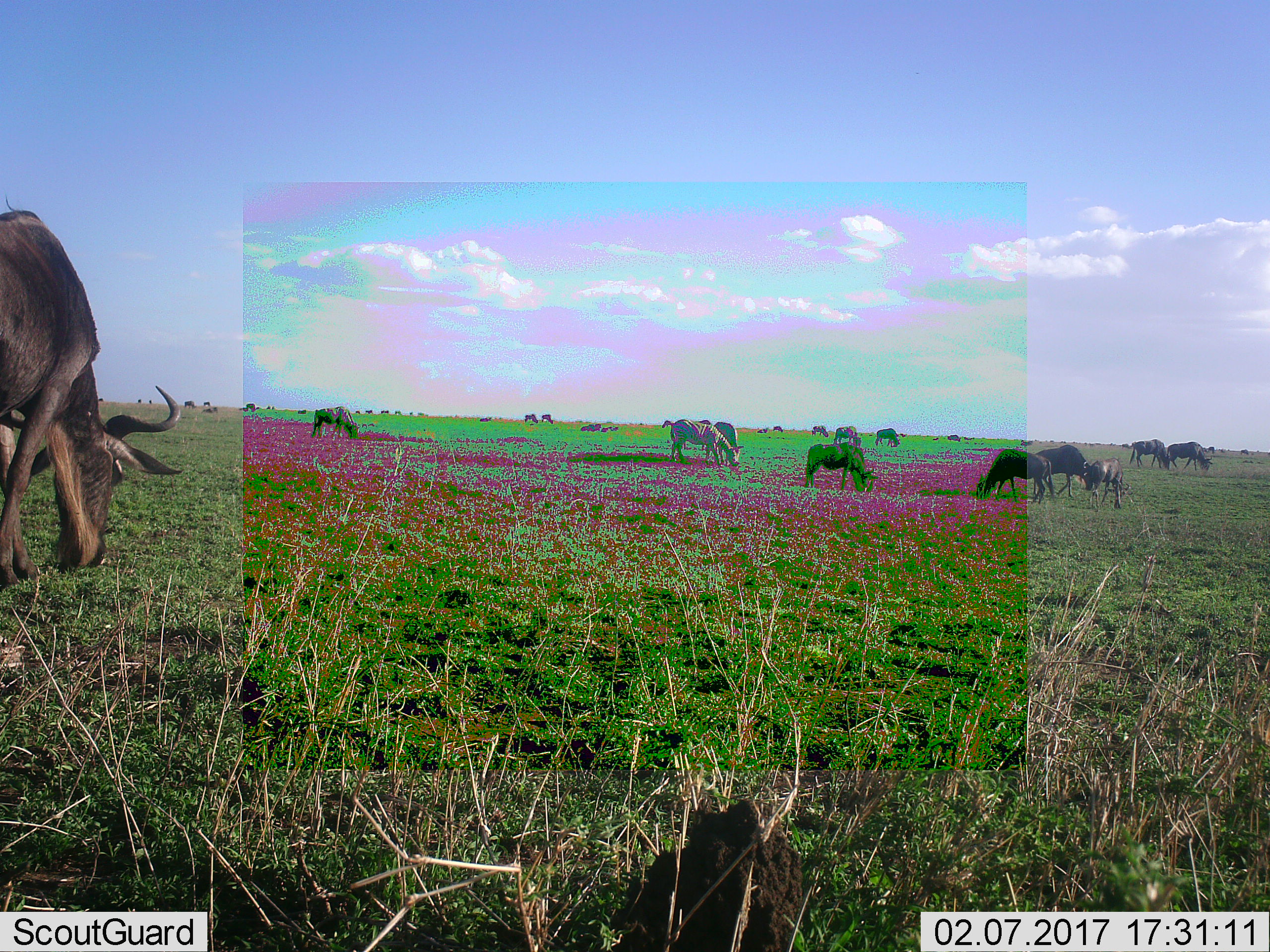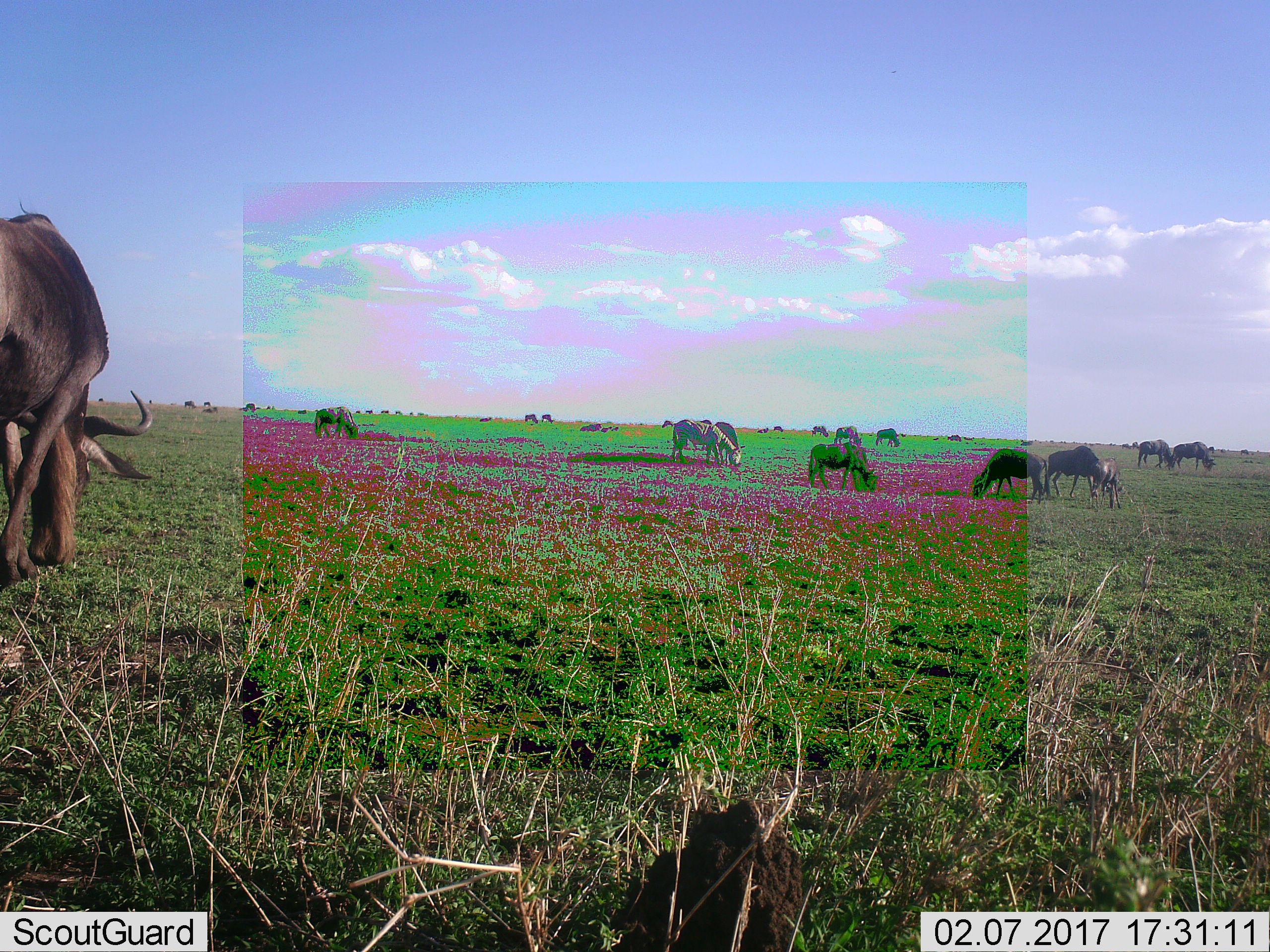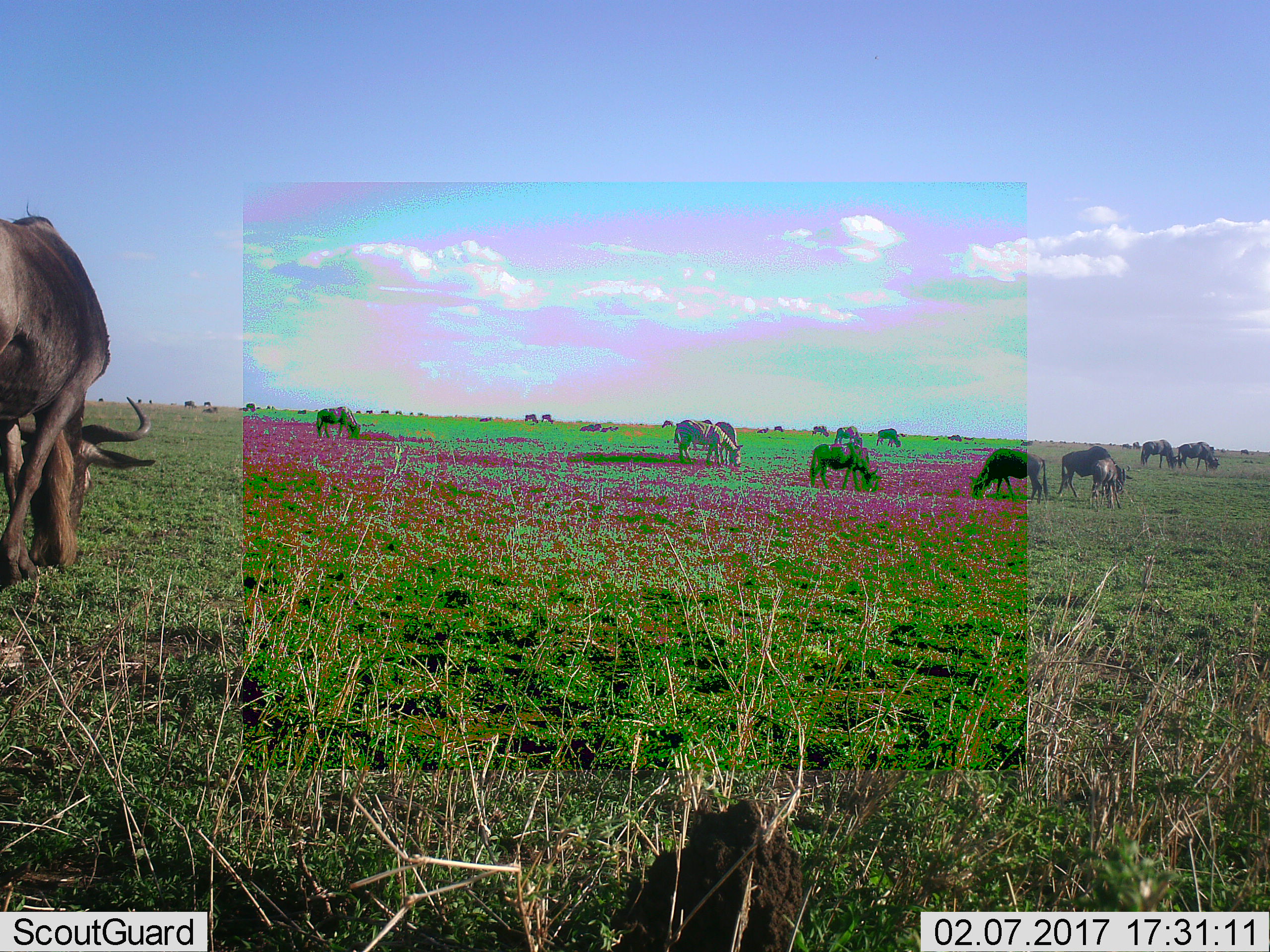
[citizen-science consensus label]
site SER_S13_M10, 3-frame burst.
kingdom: Animalia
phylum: Chordata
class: Mammalia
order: Artiodactyla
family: Bovidae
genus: Connochaetes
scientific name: Connochaetes taurinus taurinus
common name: blue wildebeest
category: wildebeestblue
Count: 11-50.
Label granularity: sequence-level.